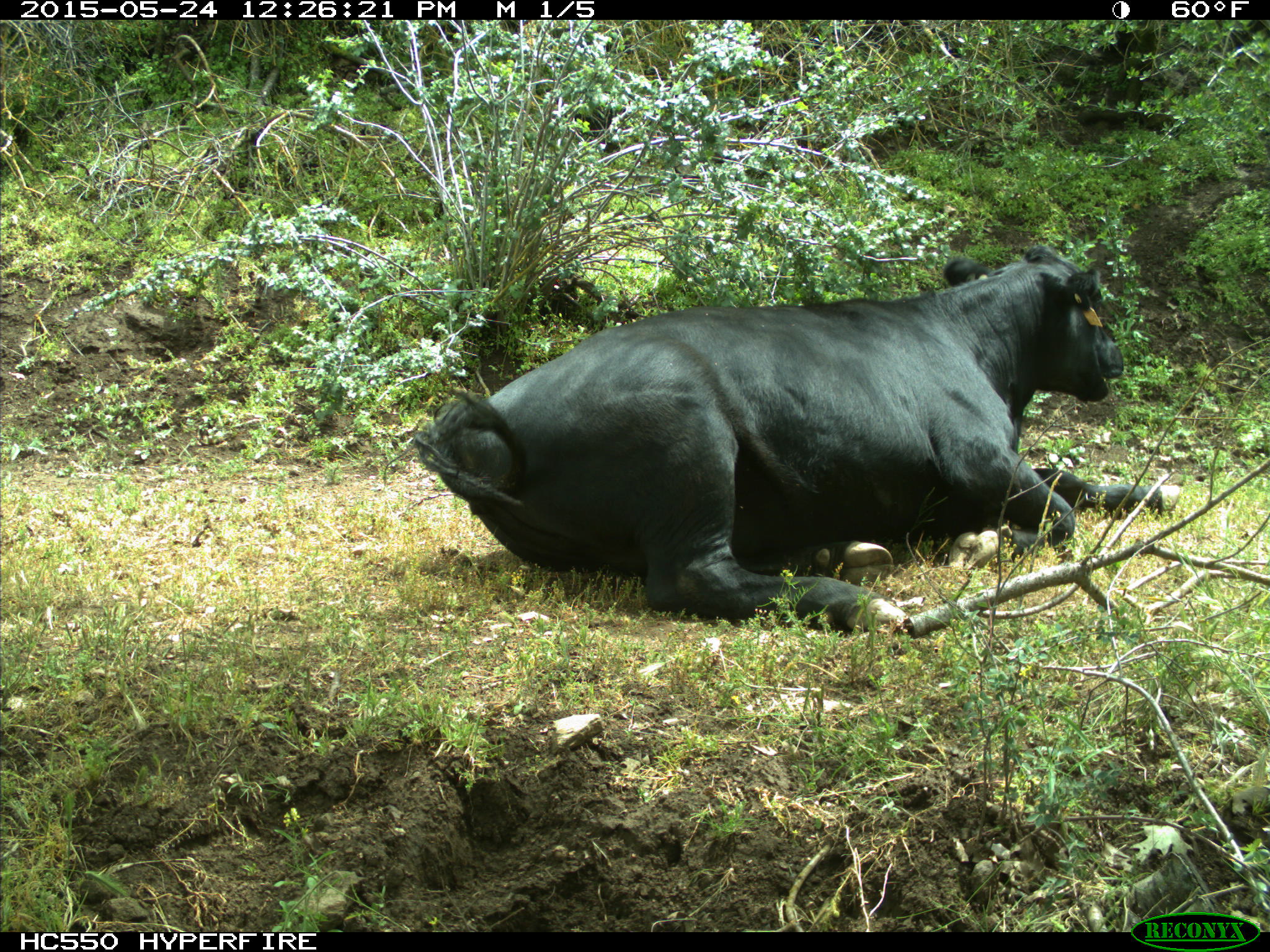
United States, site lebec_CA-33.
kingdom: Animalia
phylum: Chordata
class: Mammalia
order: Artiodactyla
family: Bovidae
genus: Bos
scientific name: Bos taurus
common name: domestic cow